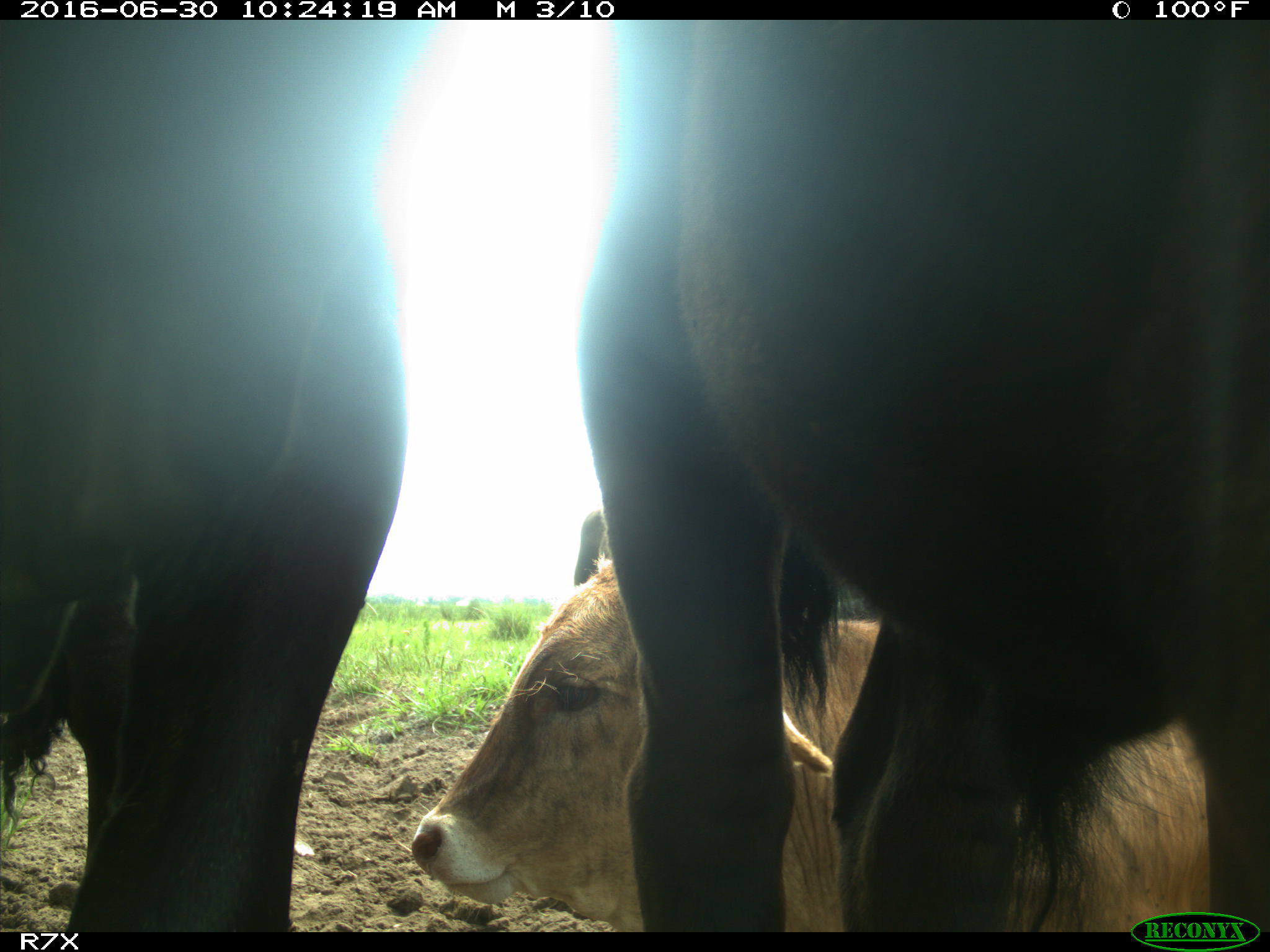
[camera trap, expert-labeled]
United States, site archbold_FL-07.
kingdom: Animalia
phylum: Chordata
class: Mammalia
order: Artiodactyla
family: Bovidae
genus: Bos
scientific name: Bos taurus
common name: domestic cow